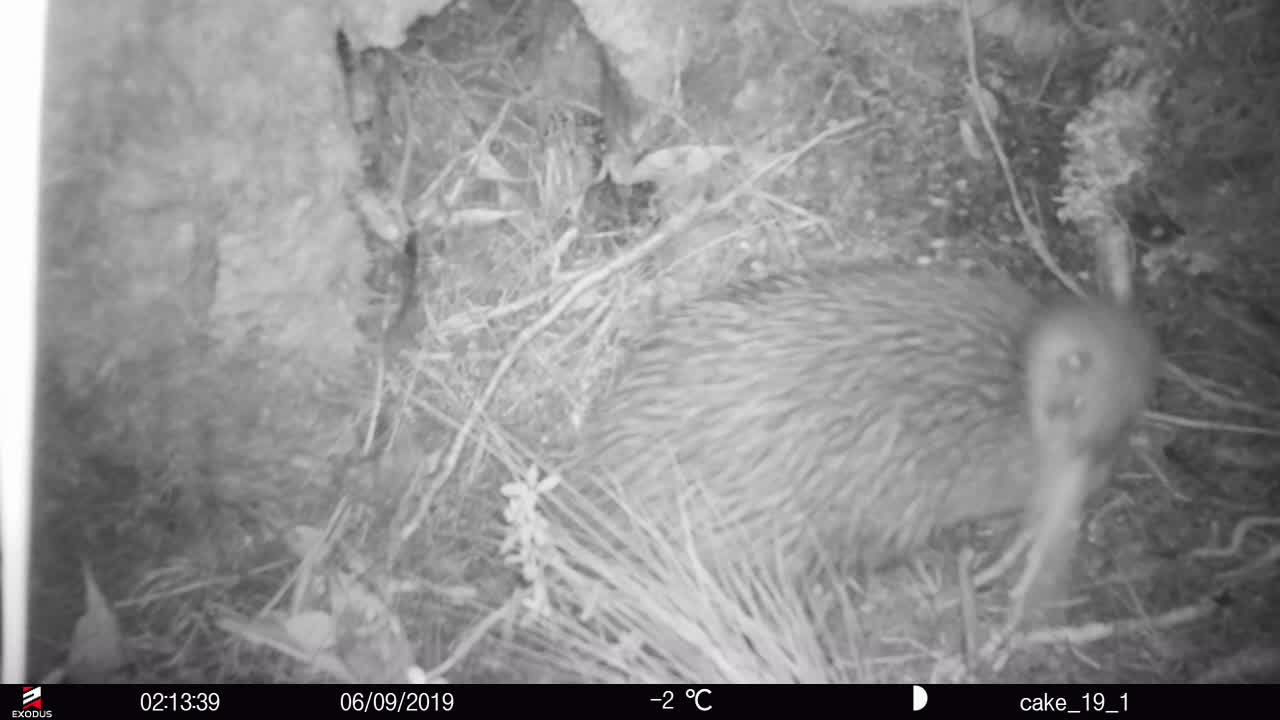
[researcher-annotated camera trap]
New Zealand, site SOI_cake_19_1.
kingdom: Animalia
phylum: Chordata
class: Aves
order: Apterygiformes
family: Apterygidae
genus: Apteryx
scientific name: Apteryx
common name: kiwi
Kiwi (Apteryx).